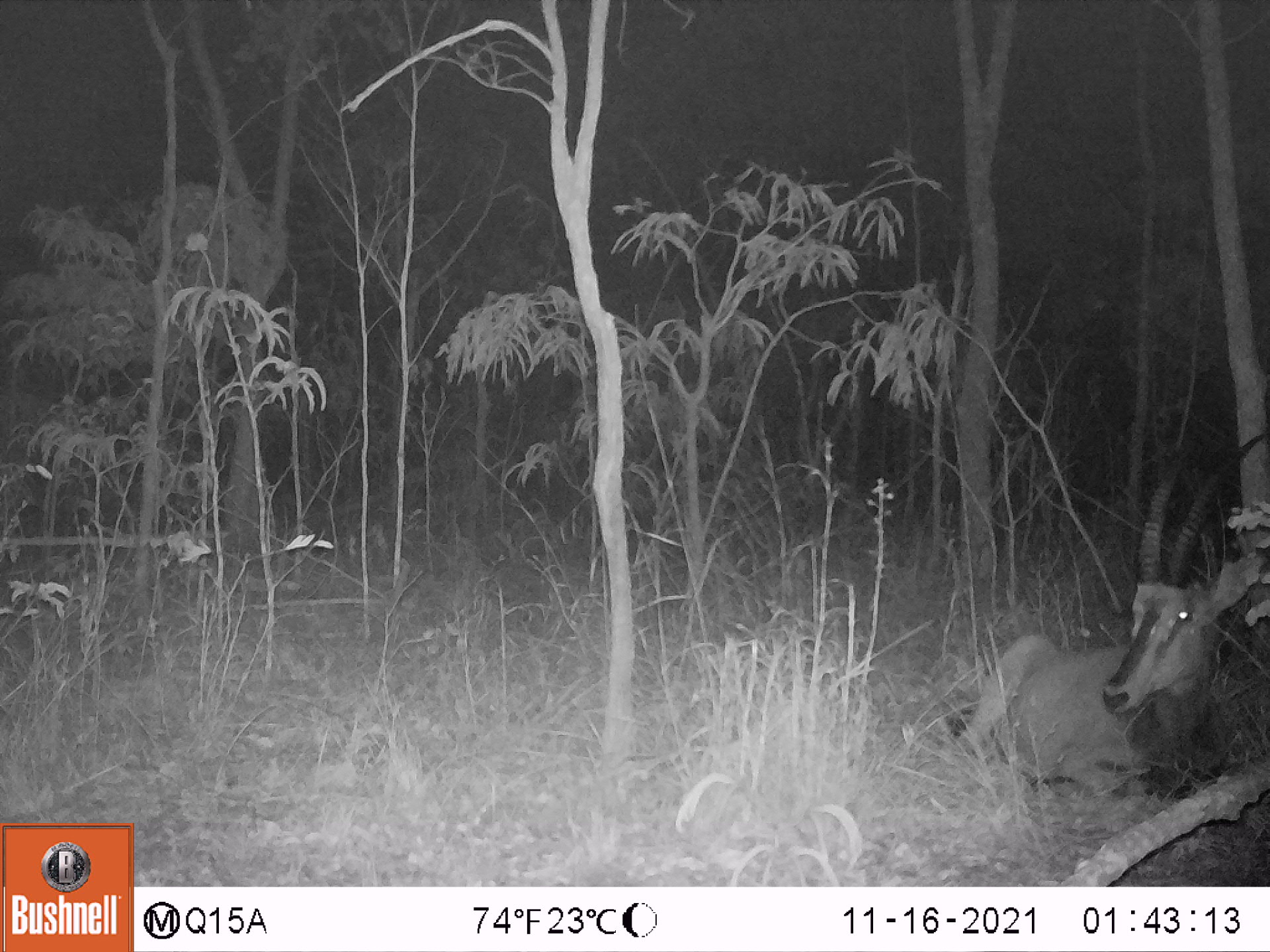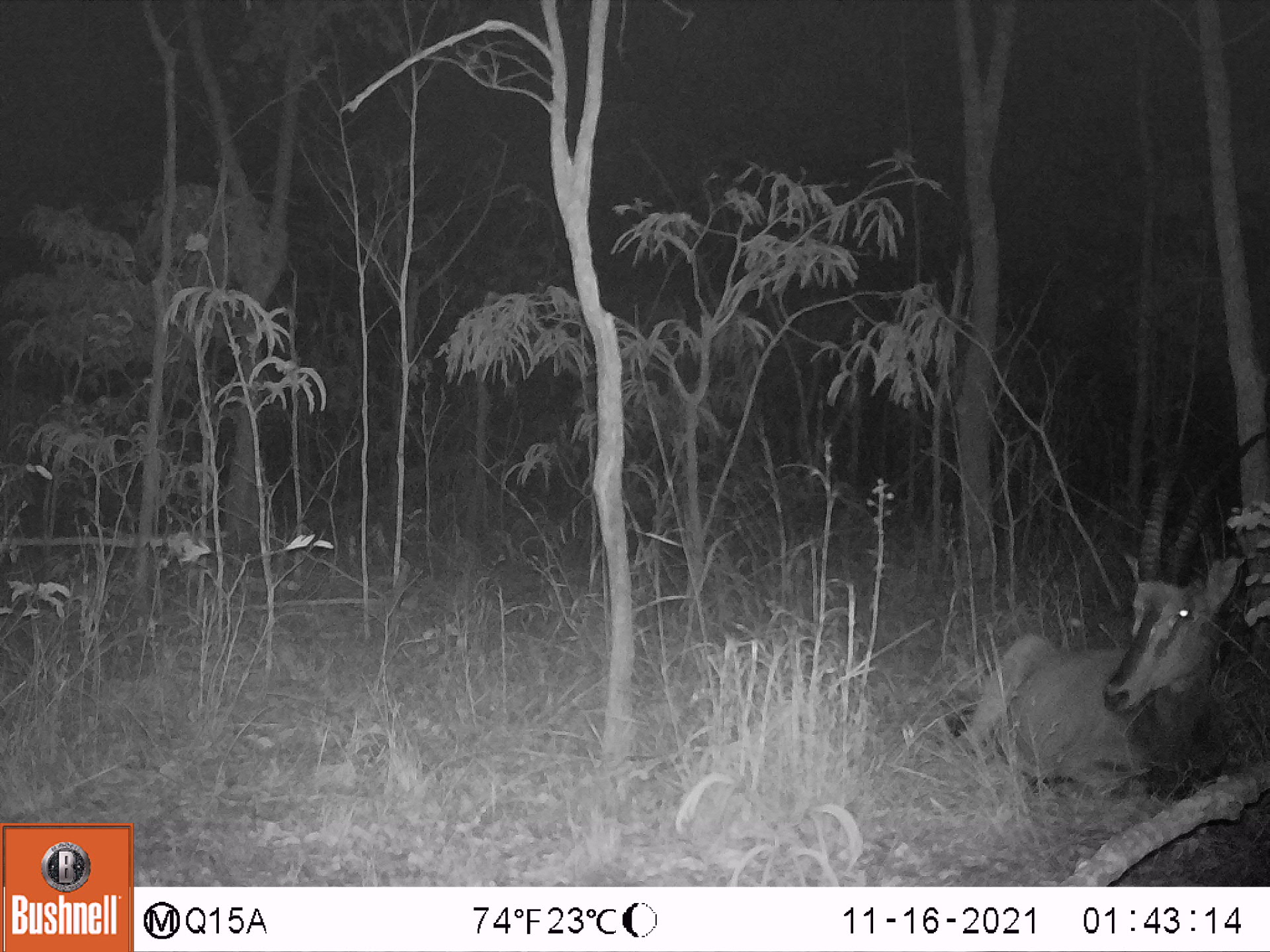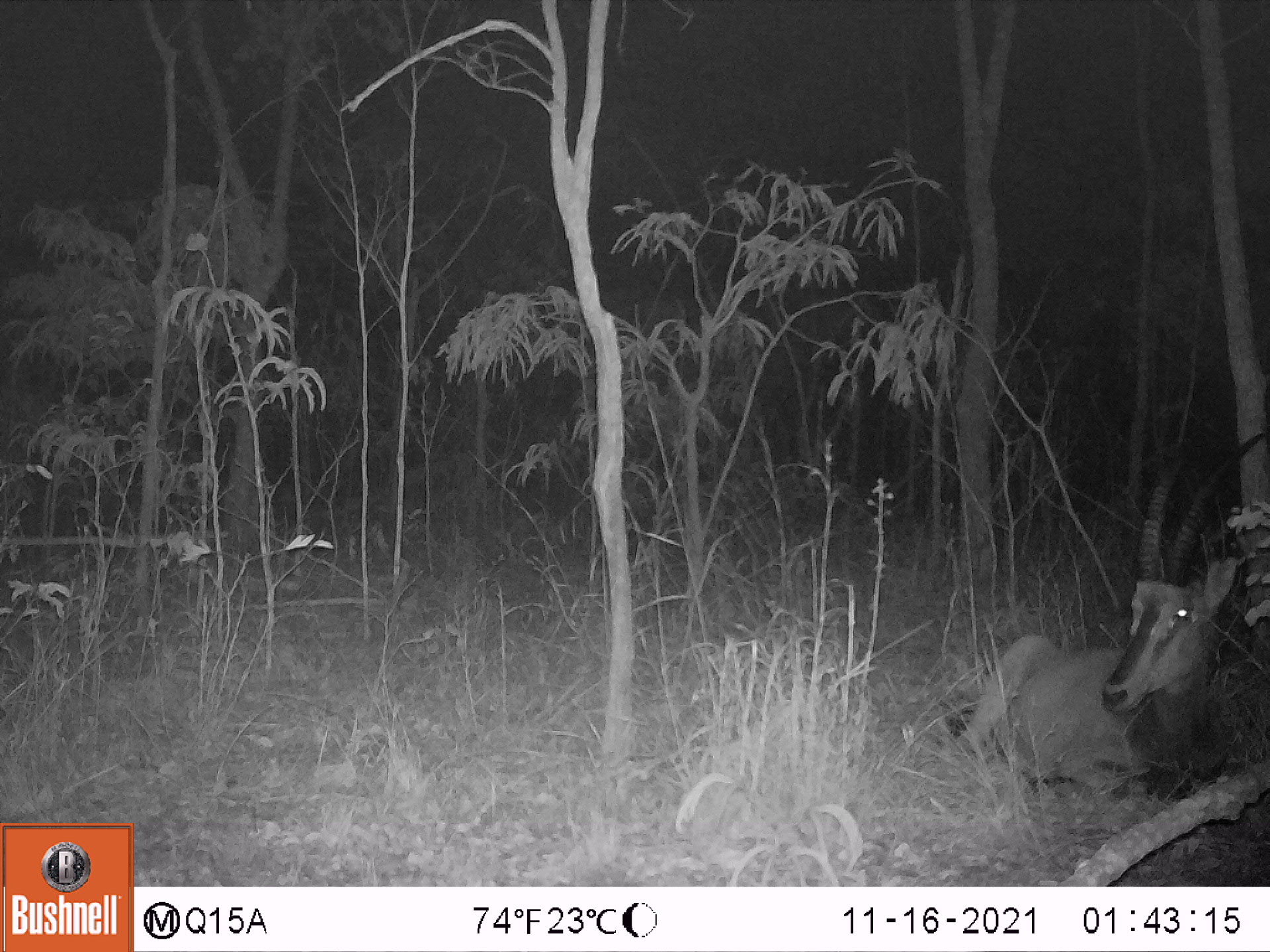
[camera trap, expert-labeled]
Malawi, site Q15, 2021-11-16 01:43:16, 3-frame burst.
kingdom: Animalia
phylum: Chordata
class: Mammalia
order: Artiodactyla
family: Bovidae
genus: Hippotragus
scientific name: Hippotragus niger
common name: sable antelope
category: sable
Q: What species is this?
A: Sable (sable antelope) (Hippotragus niger).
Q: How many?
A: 1.